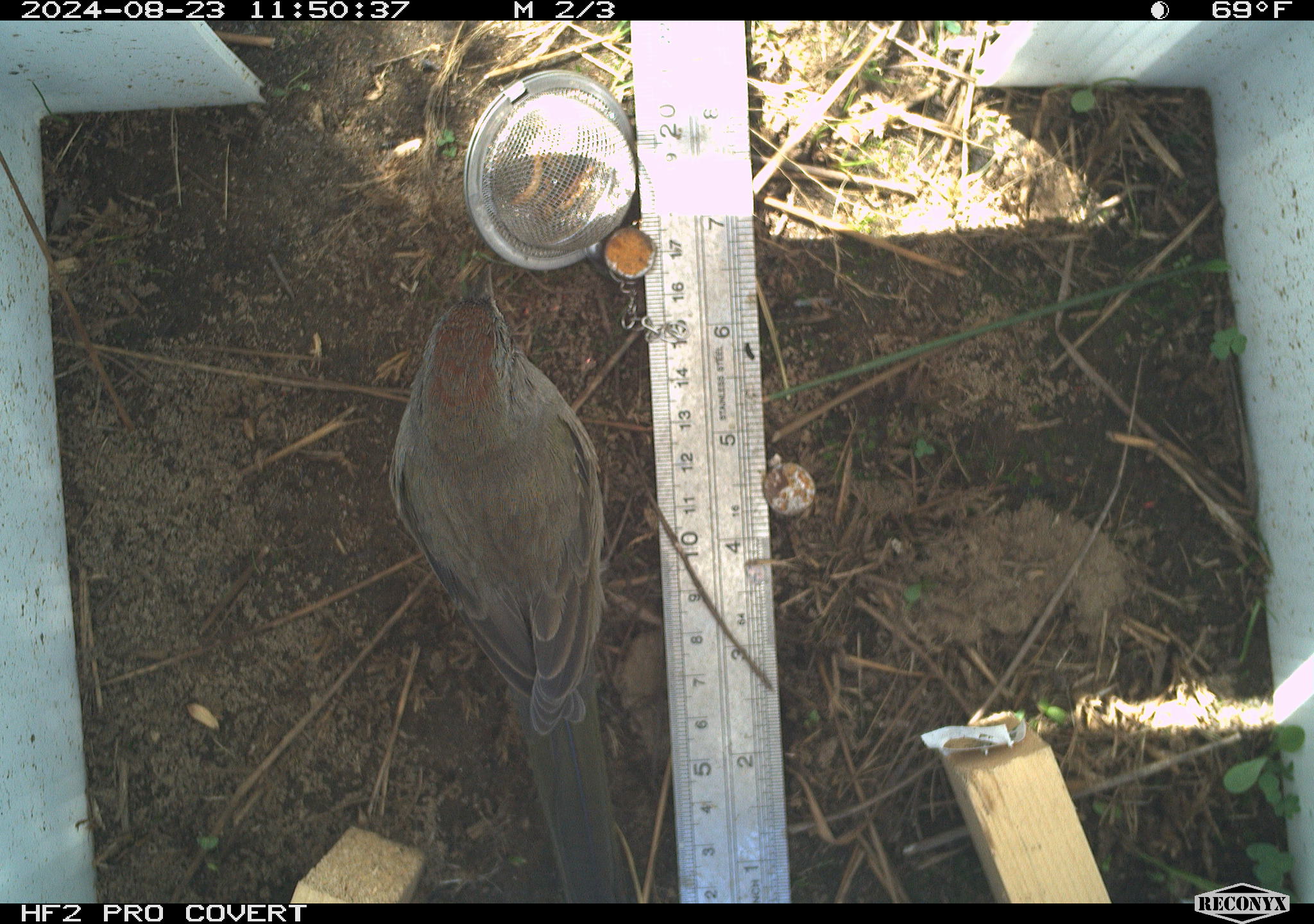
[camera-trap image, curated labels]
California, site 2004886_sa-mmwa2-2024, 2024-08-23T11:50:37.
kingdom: Animalia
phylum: Chordata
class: Aves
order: Passeriformes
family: Passerellidae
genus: Pipilo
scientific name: Pipilo chlorurus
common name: green-tailed towhee